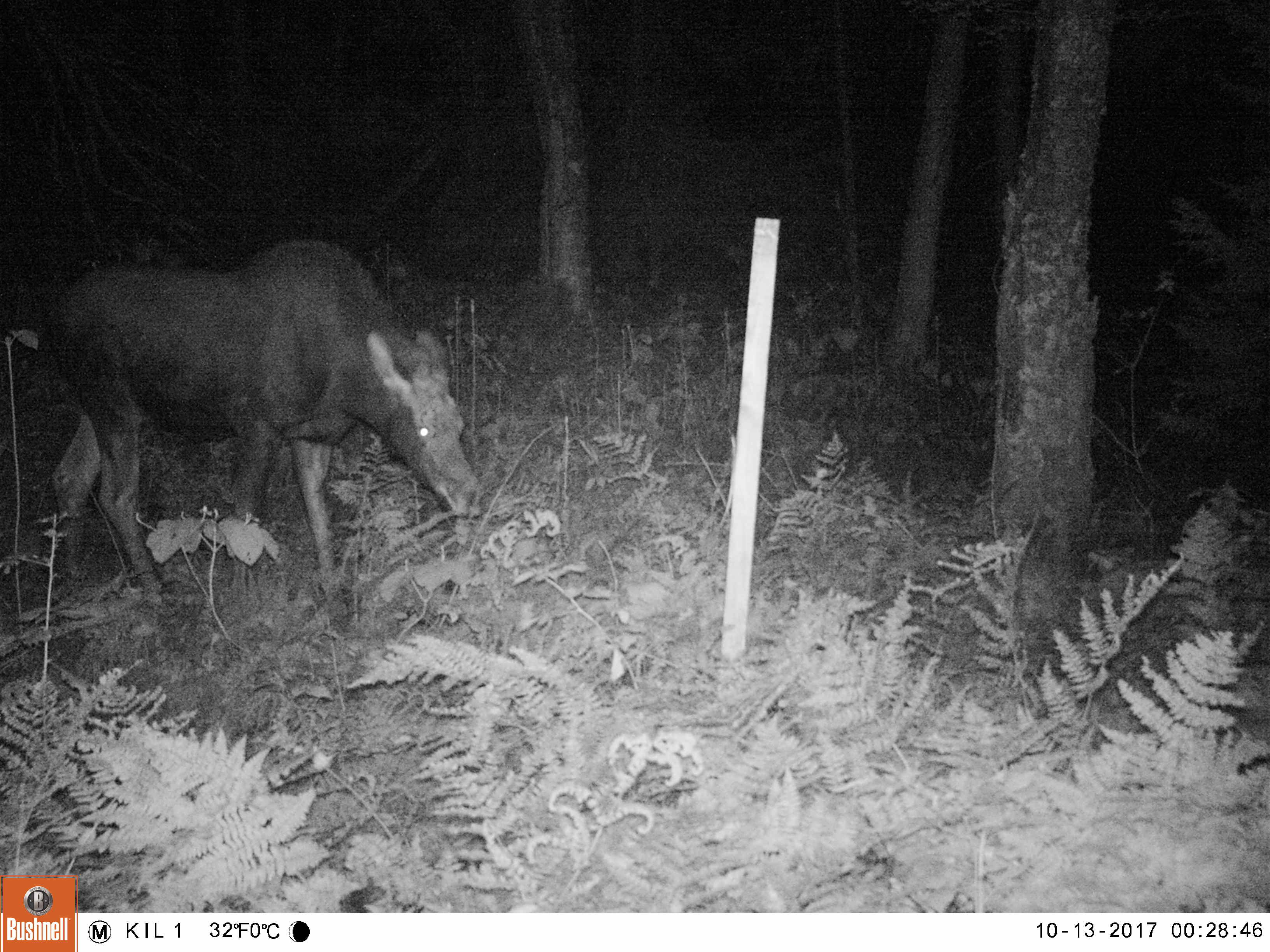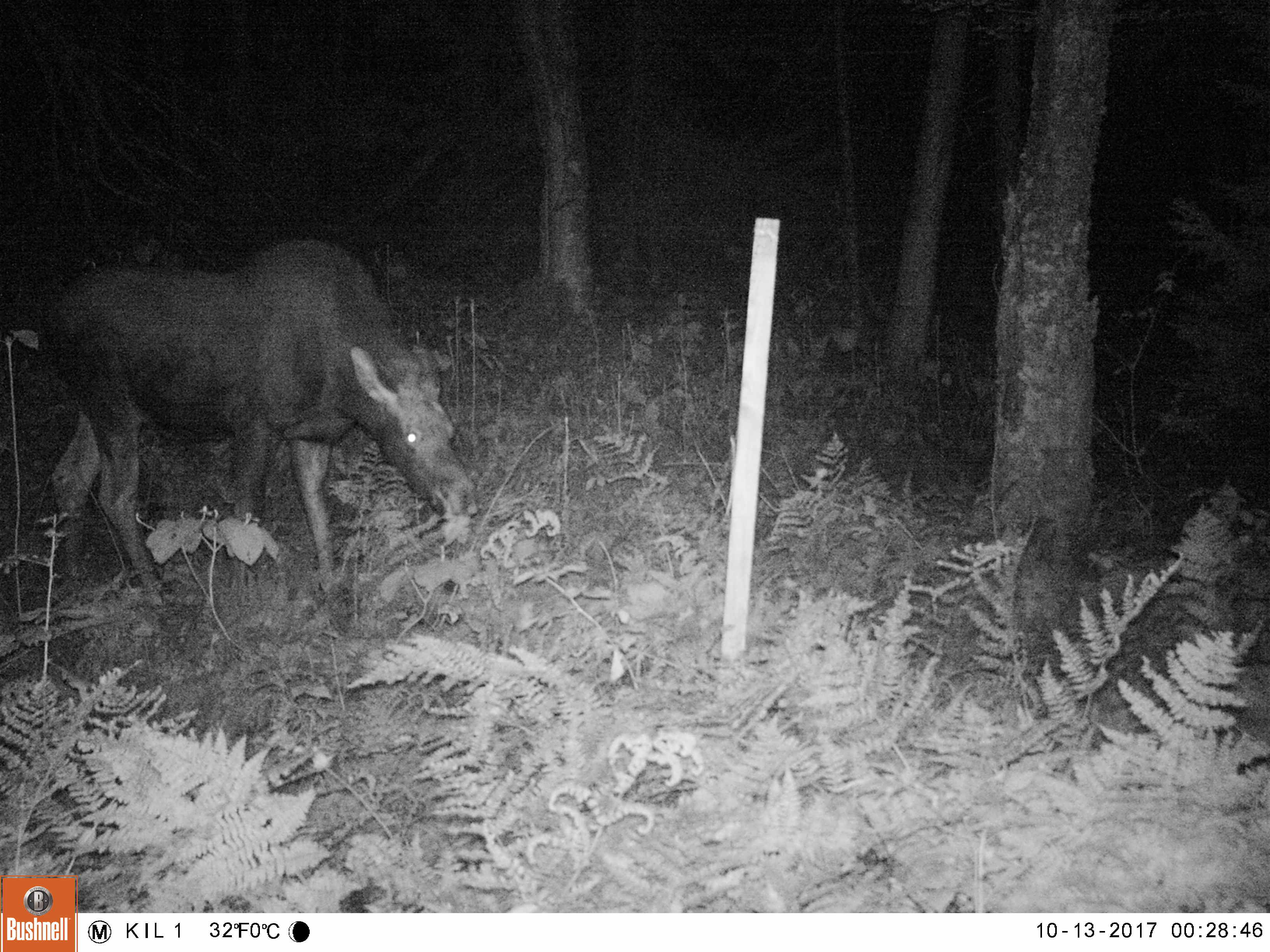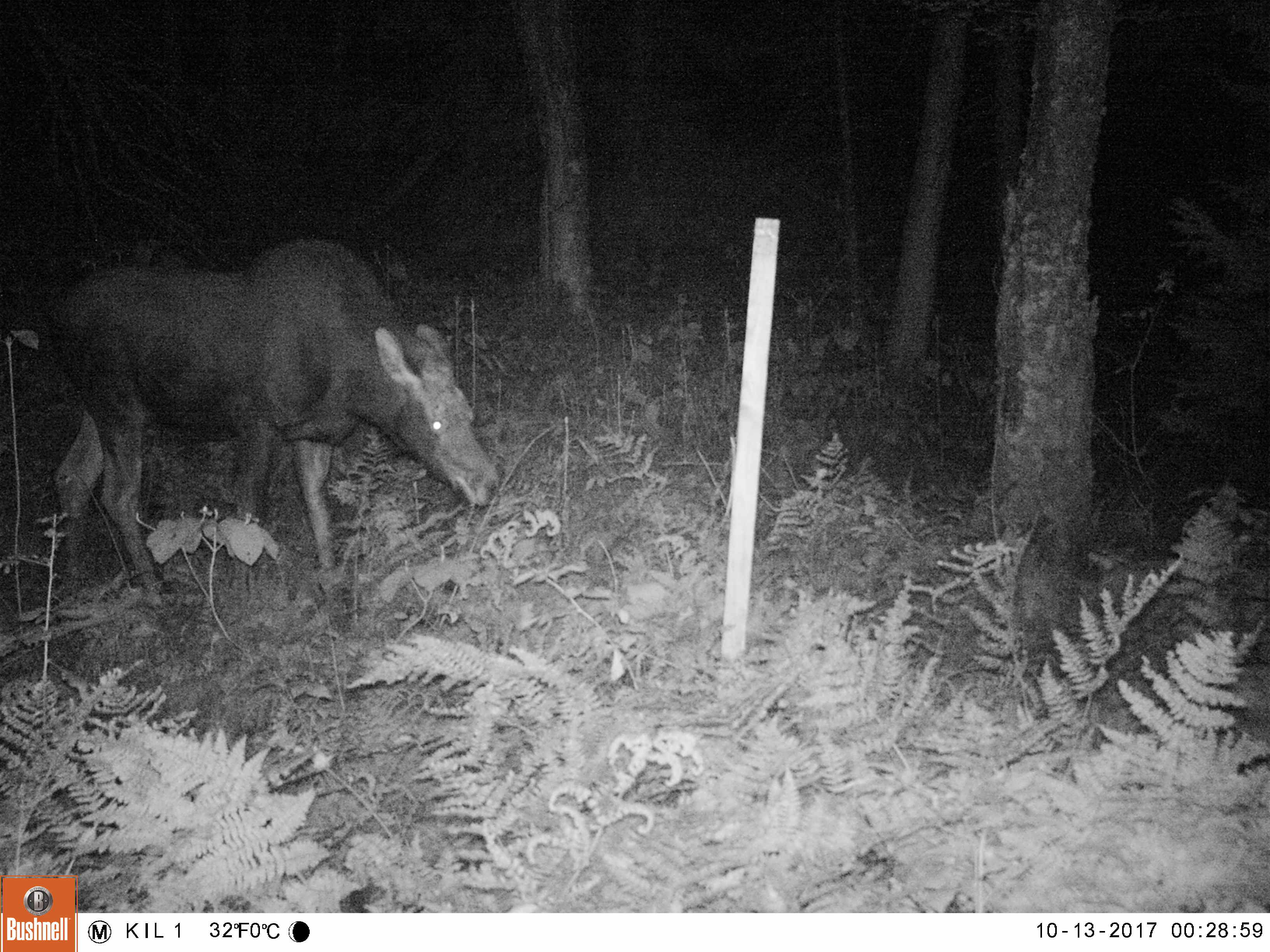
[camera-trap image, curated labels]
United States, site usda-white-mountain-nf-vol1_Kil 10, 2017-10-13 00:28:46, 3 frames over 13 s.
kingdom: Animalia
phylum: Chordata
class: Mammalia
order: Artiodactyla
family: Cervidae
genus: Alces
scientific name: Alces alces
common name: moose